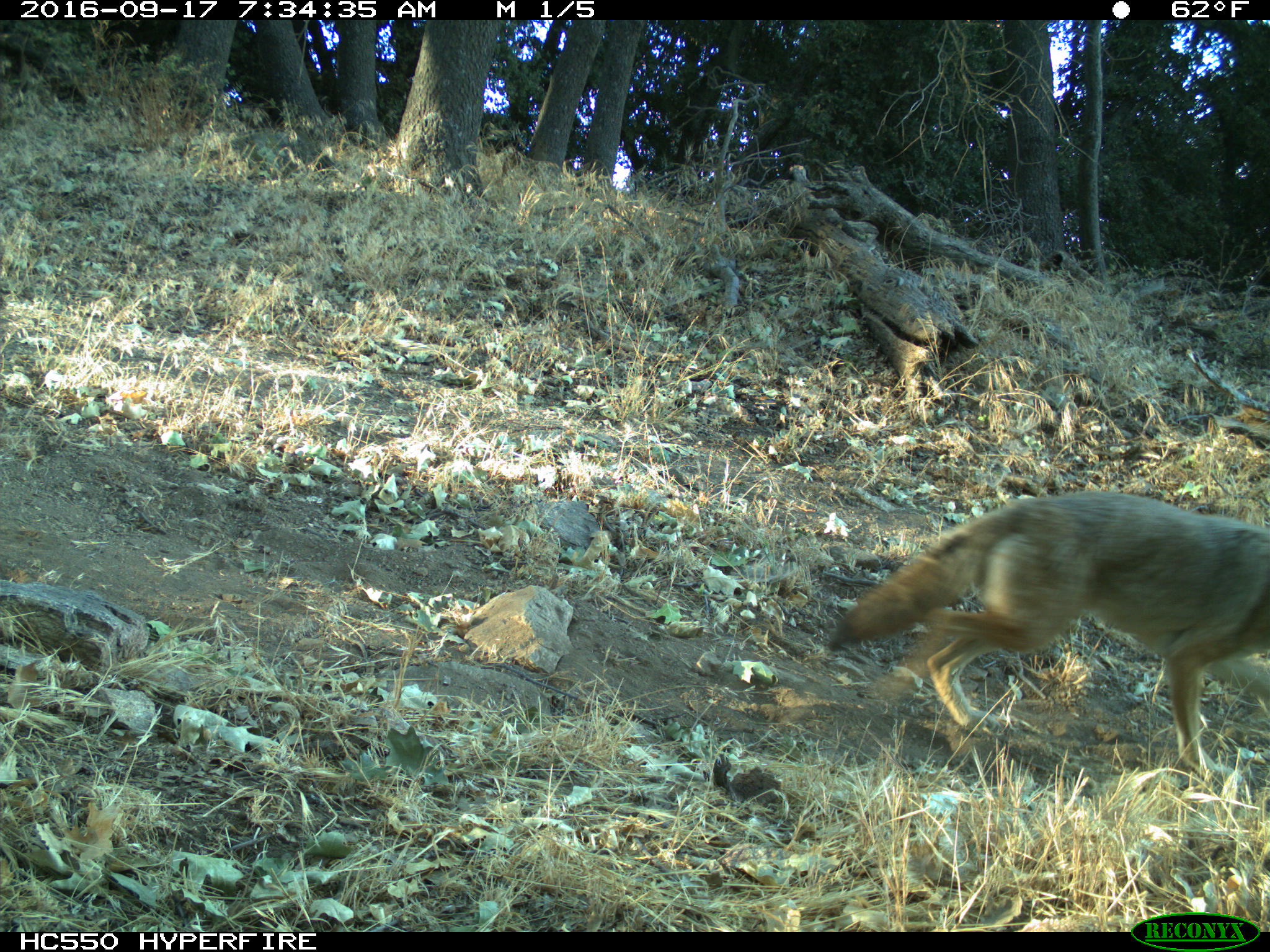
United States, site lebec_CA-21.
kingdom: Animalia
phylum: Chordata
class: Mammalia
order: Carnivora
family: Canidae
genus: Canis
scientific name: Canis latrans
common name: coyote